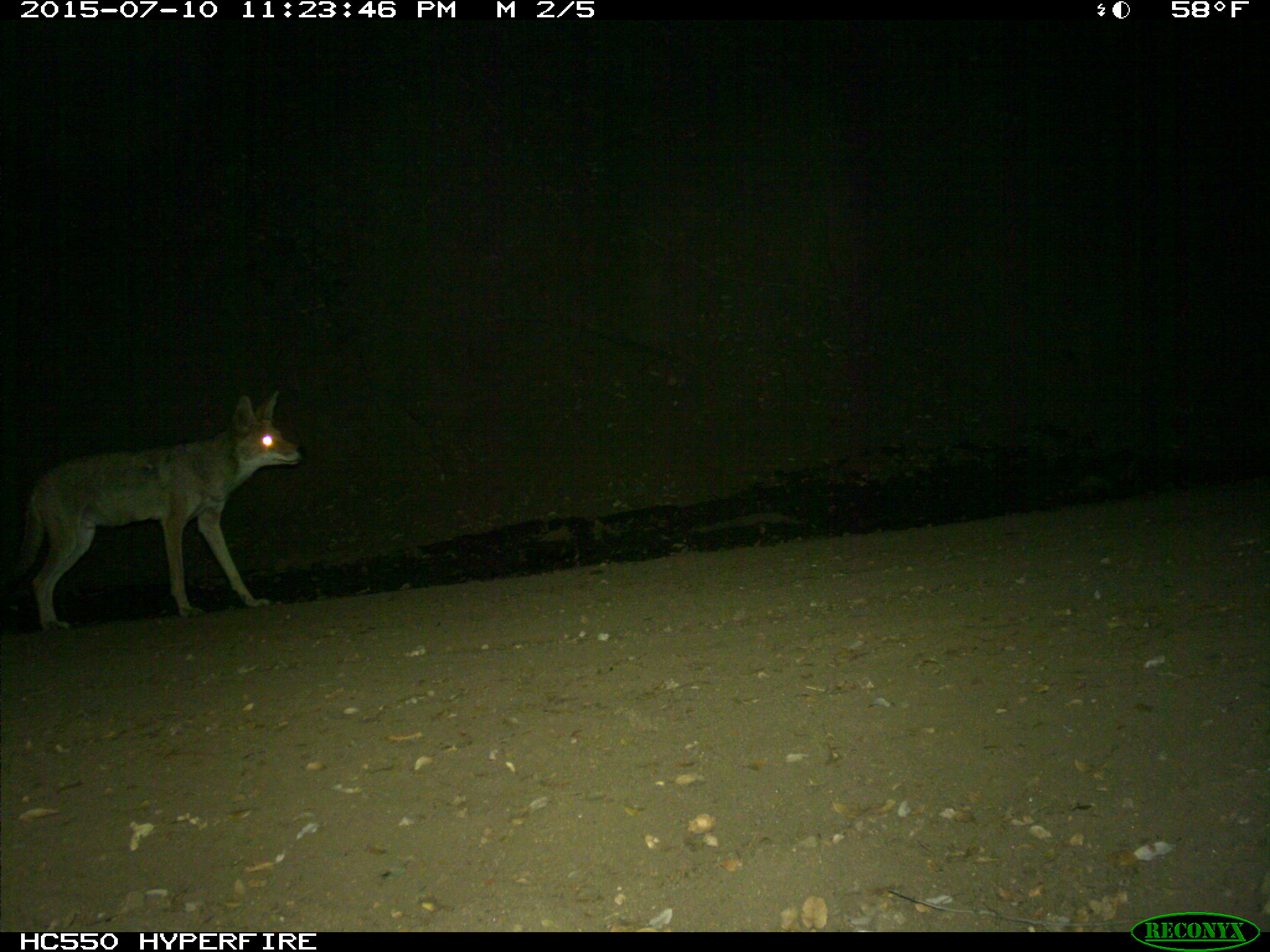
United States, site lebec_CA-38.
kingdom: Animalia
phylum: Chordata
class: Mammalia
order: Carnivora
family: Canidae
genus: Canis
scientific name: Canis latrans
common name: coyote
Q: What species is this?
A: Canis latrans (coyote).